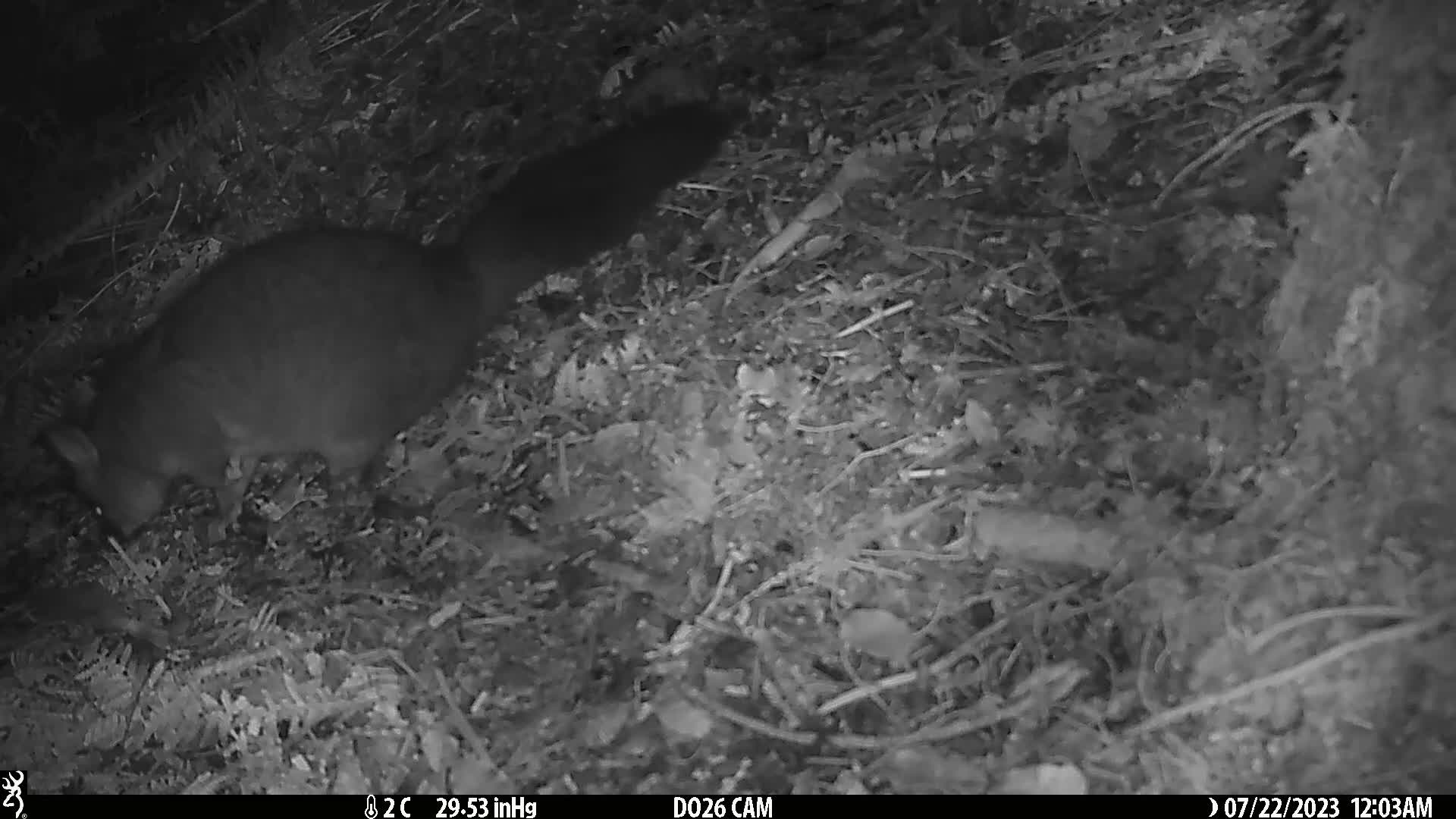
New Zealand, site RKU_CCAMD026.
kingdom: Animalia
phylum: Chordata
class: Mammalia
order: Diprotodontia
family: Phalangeridae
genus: Trichosurus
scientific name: Trichosurus vulpecula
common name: common brushtail possum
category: possum